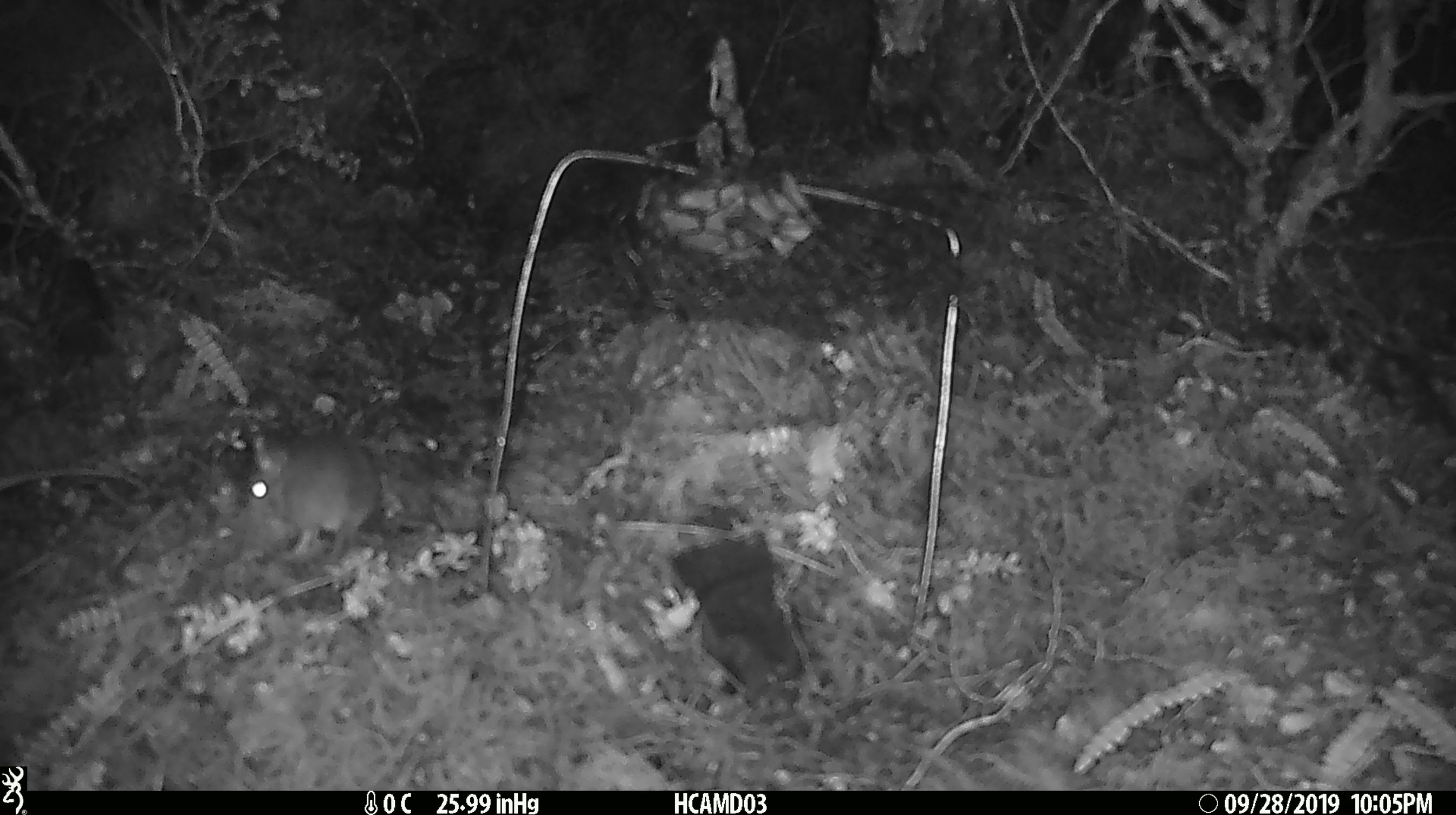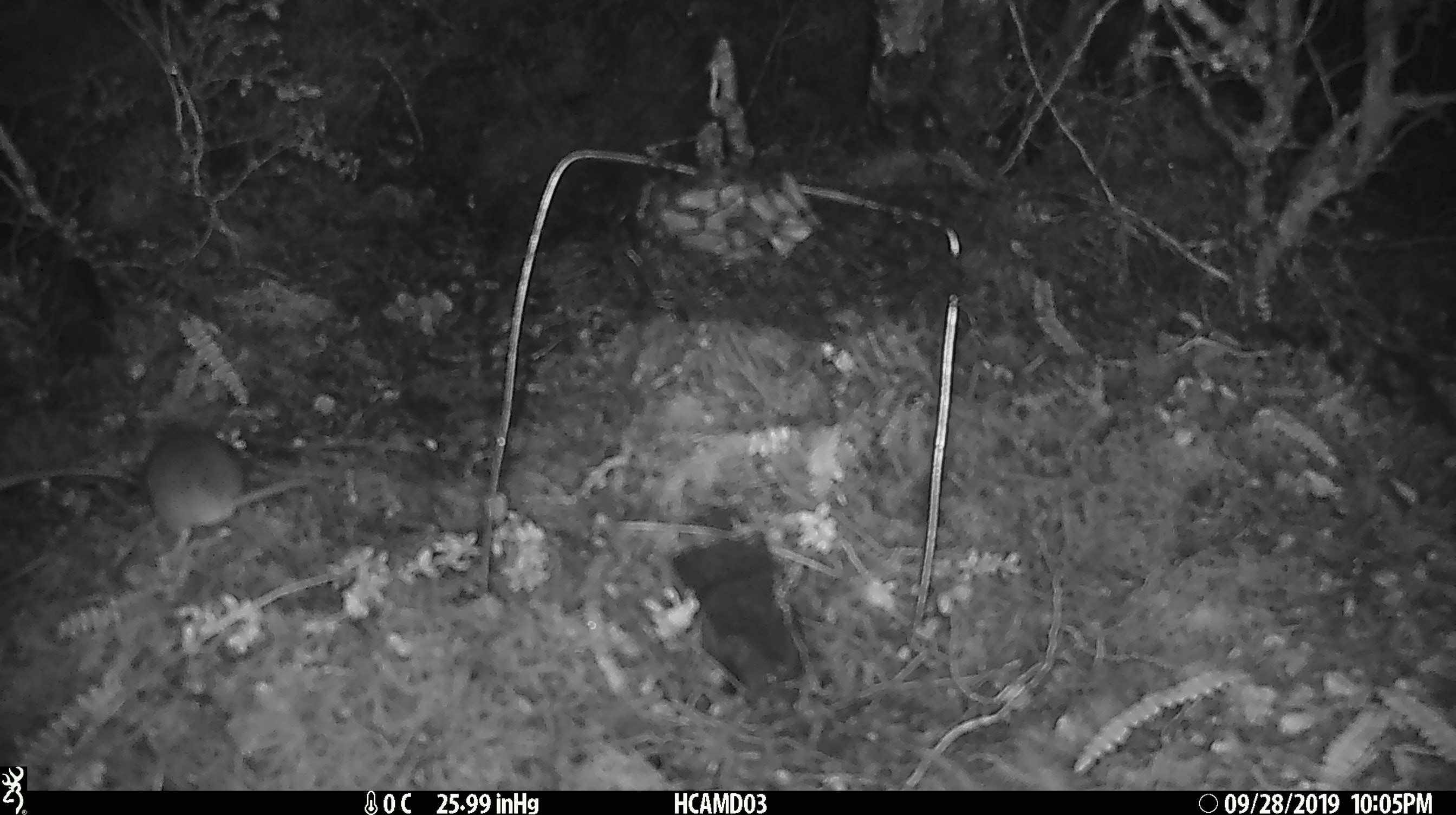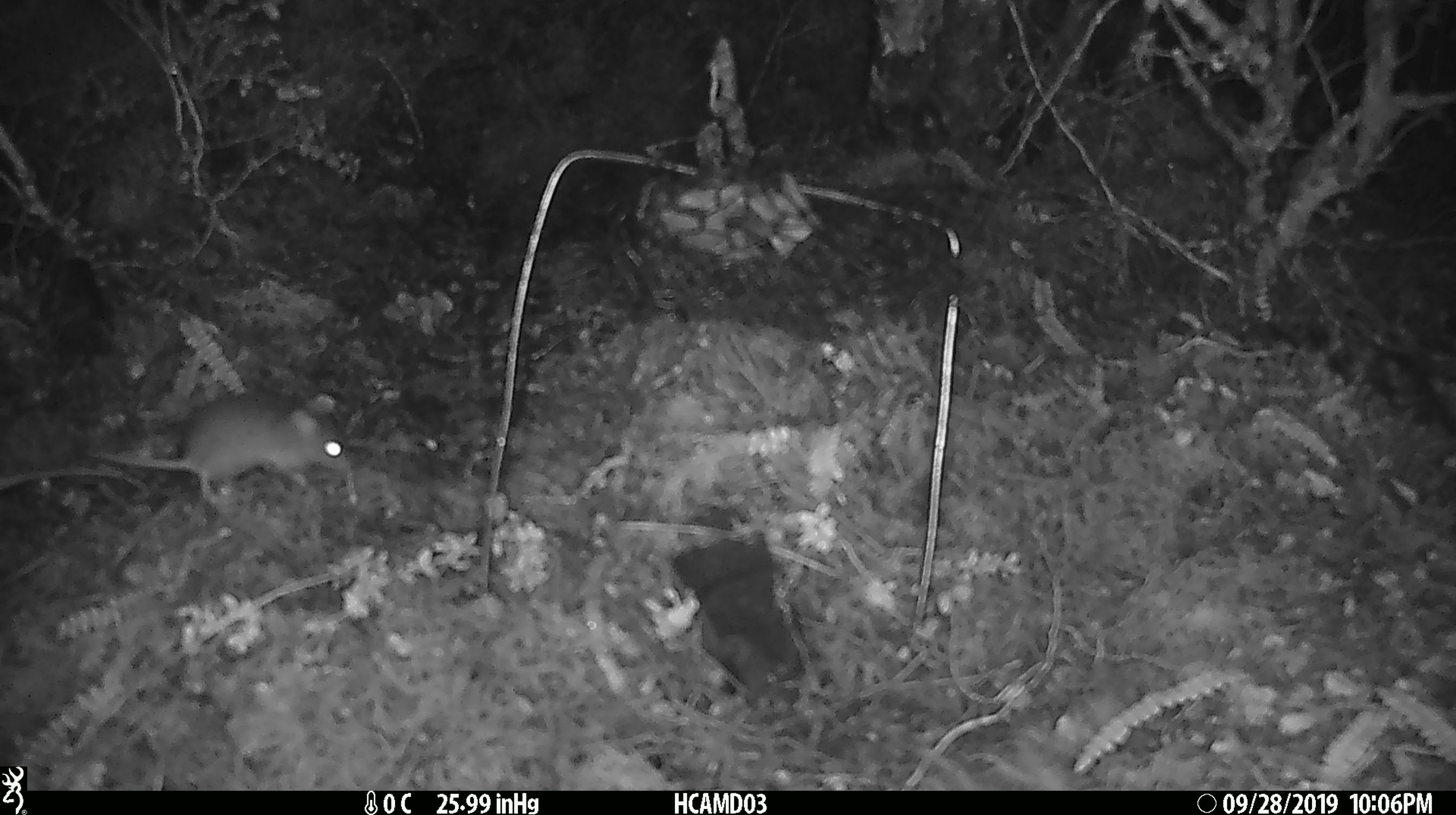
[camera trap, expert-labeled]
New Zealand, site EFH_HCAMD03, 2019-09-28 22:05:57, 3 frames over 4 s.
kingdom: Animalia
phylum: Chordata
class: Mammalia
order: Rodentia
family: Muridae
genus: Mus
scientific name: Mus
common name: mouse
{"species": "mouse (Mus)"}